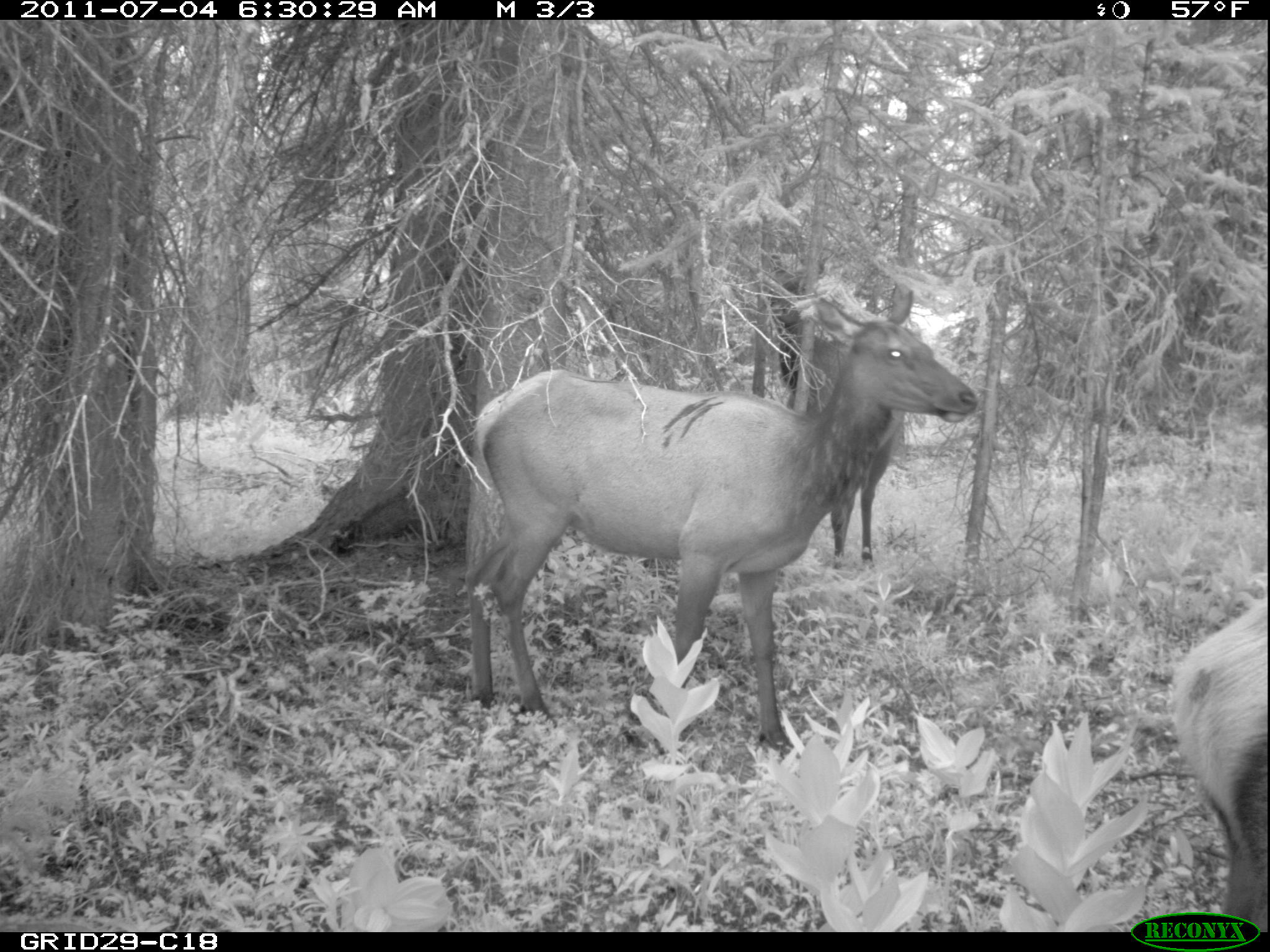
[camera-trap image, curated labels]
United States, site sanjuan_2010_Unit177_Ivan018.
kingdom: Animalia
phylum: Chordata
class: Mammalia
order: Artiodactyla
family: Cervidae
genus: Cervus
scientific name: Cervus elaphus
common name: red deer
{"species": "Cervus elaphus (red deer)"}